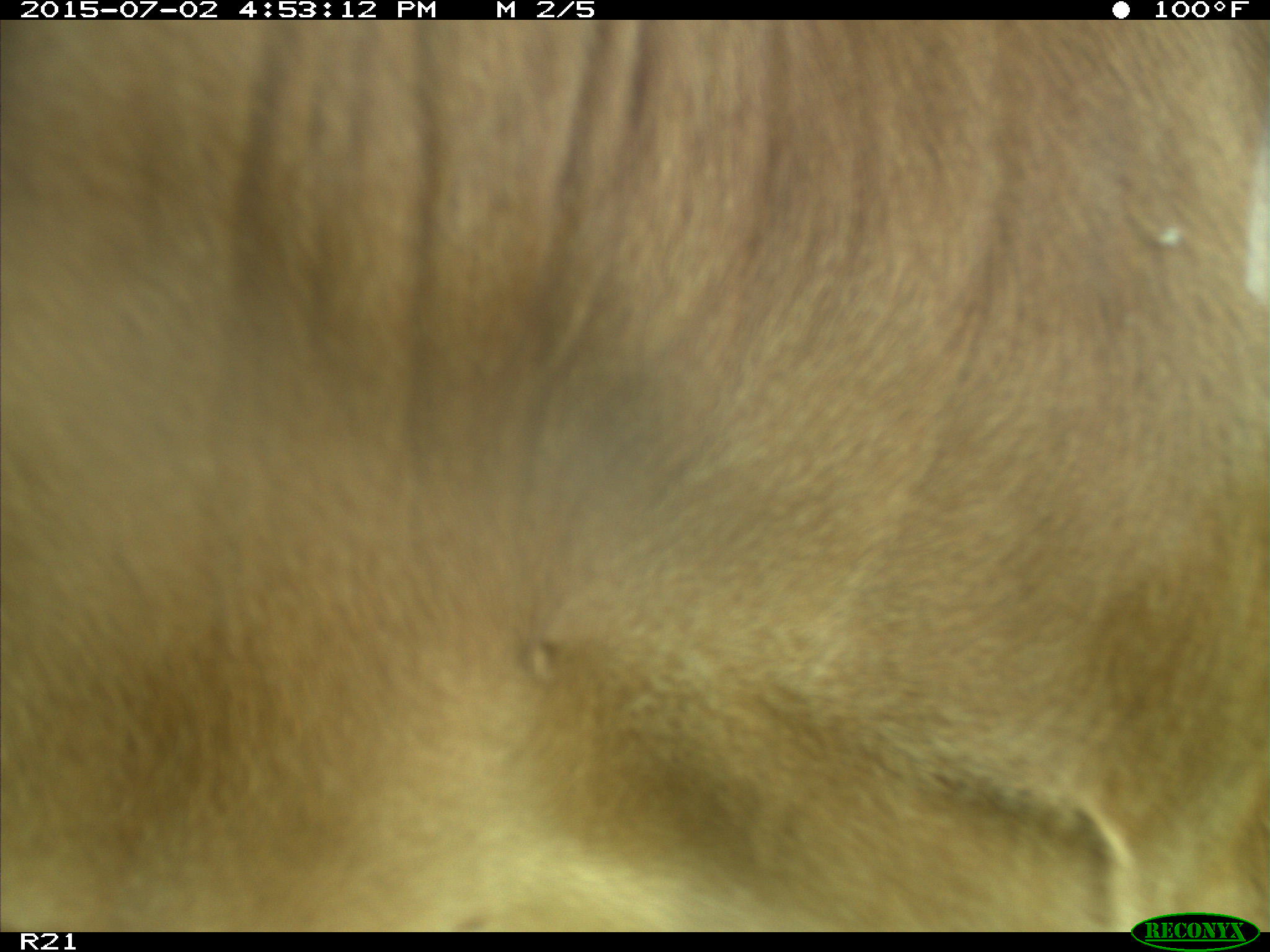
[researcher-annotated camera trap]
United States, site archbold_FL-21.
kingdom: Animalia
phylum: Chordata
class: Mammalia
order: Artiodactyla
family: Bovidae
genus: Bos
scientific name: Bos taurus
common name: domestic cow